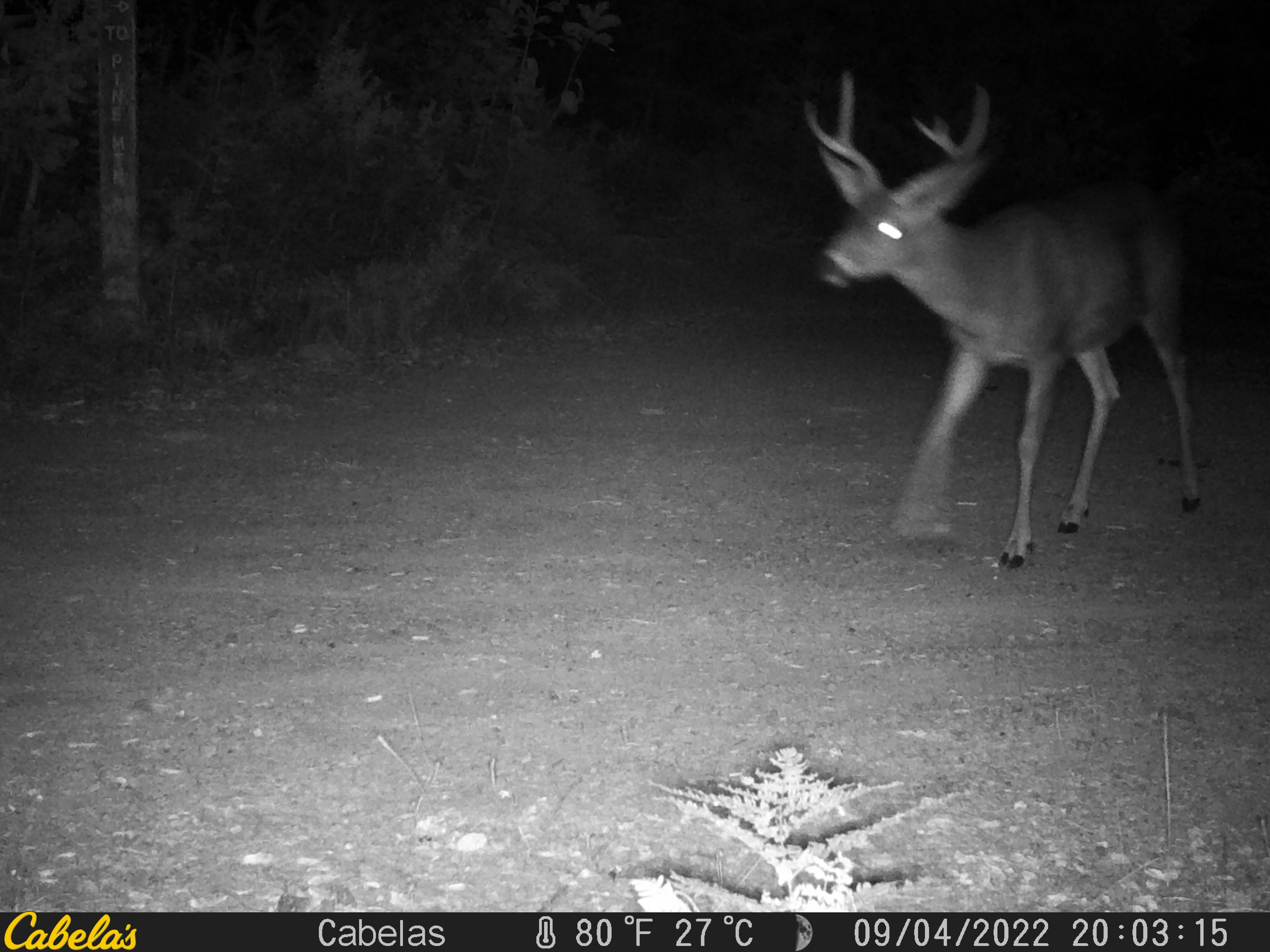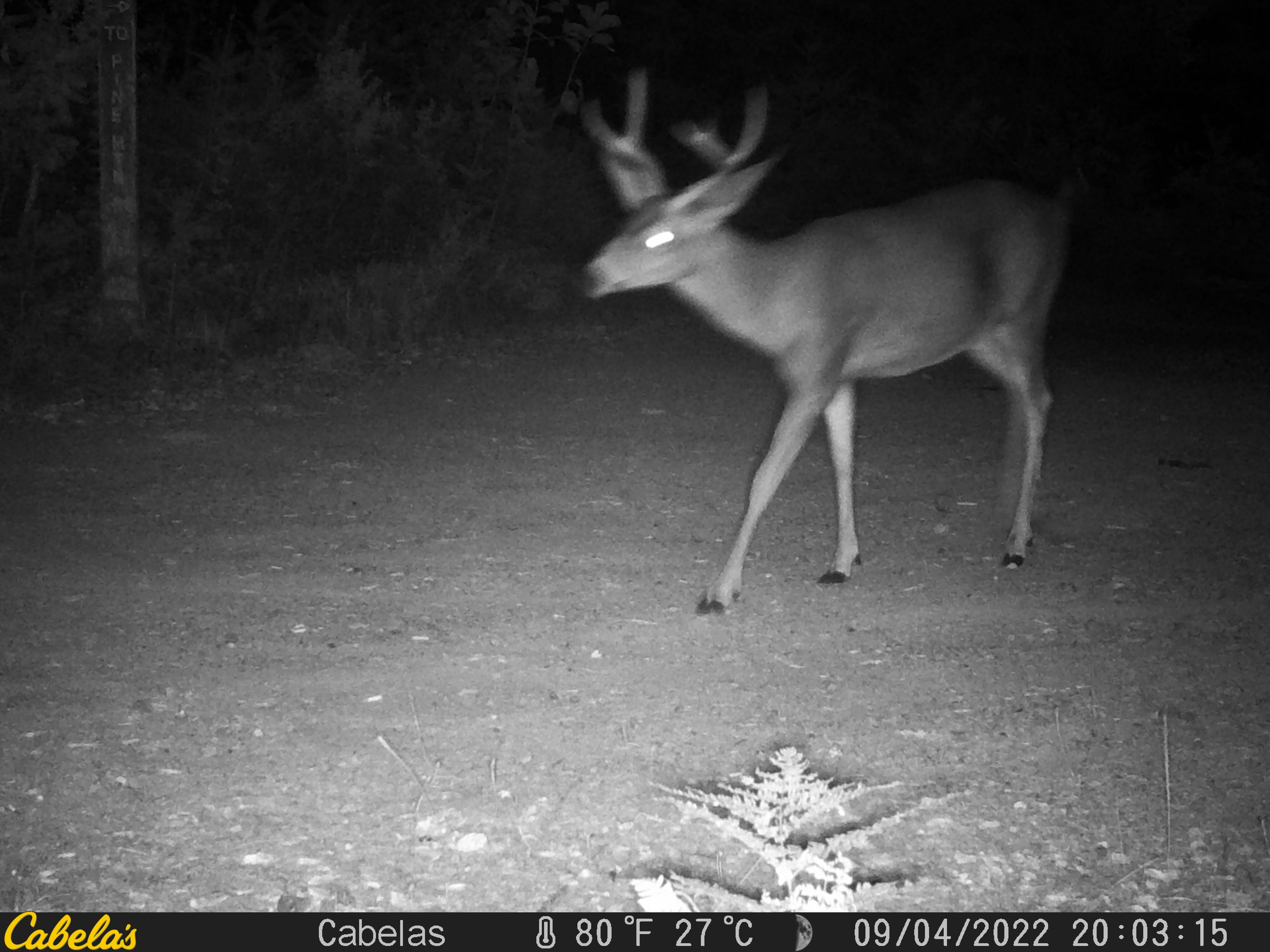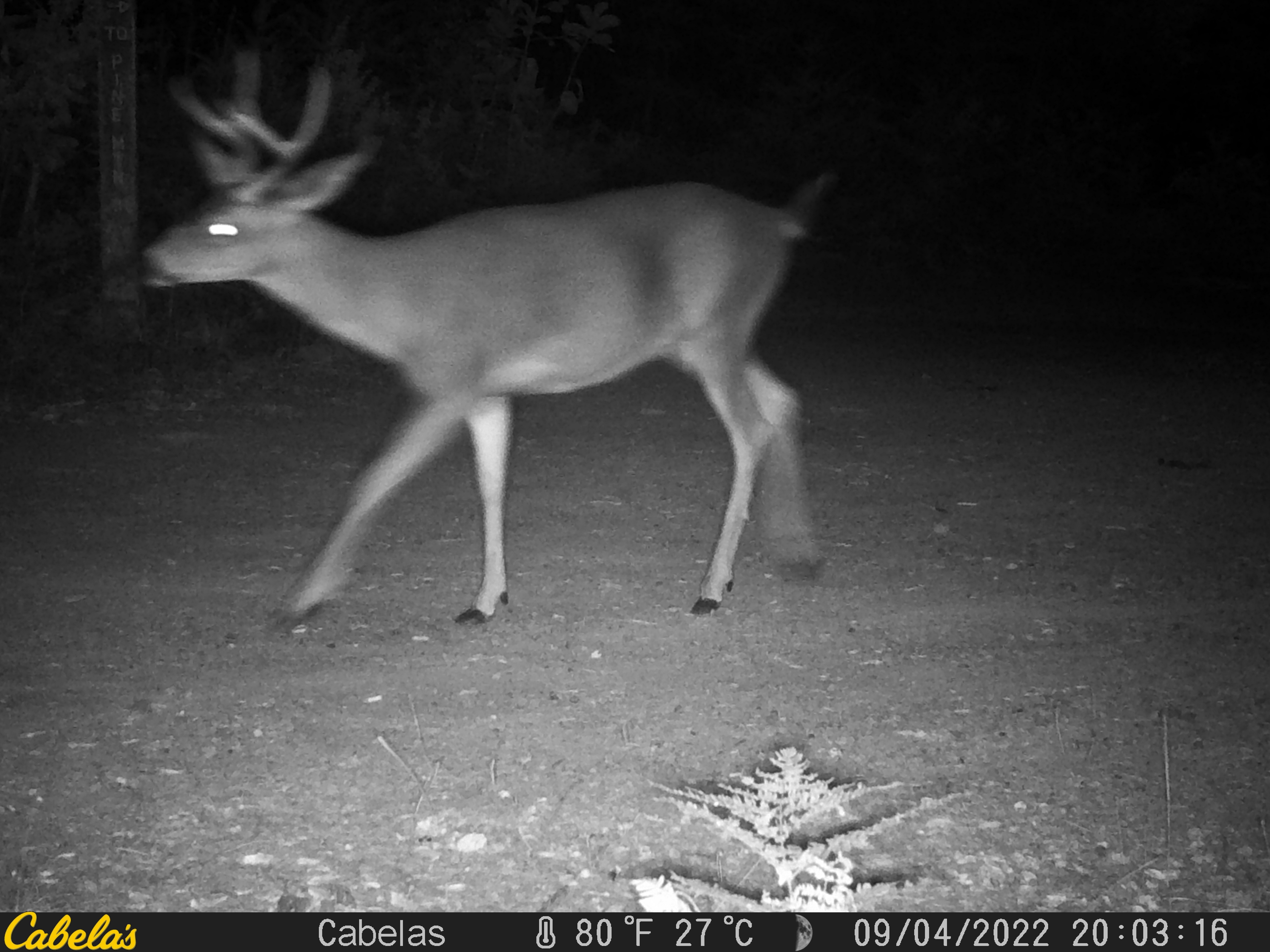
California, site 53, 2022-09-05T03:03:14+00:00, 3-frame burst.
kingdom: Animalia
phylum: Chordata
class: Mammalia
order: Artiodactyla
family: Cervidae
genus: Odocoileus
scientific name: Odocoileus hemionus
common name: mule deer